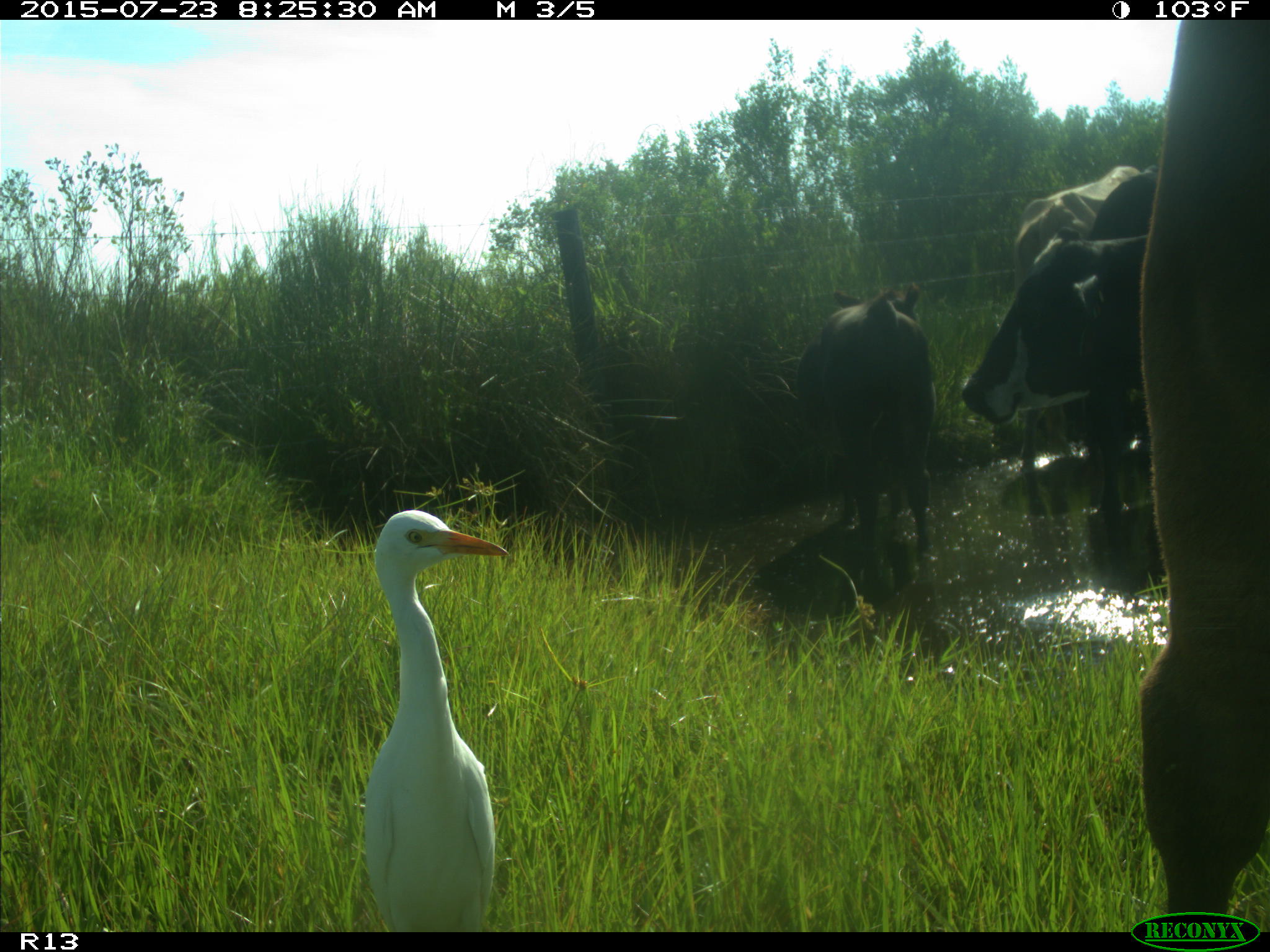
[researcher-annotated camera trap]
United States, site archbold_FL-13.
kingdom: Animalia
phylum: Chordata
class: Mammalia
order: Artiodactyla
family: Bovidae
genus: Bos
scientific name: Bos taurus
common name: domestic cow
Bos taurus (domestic cow).